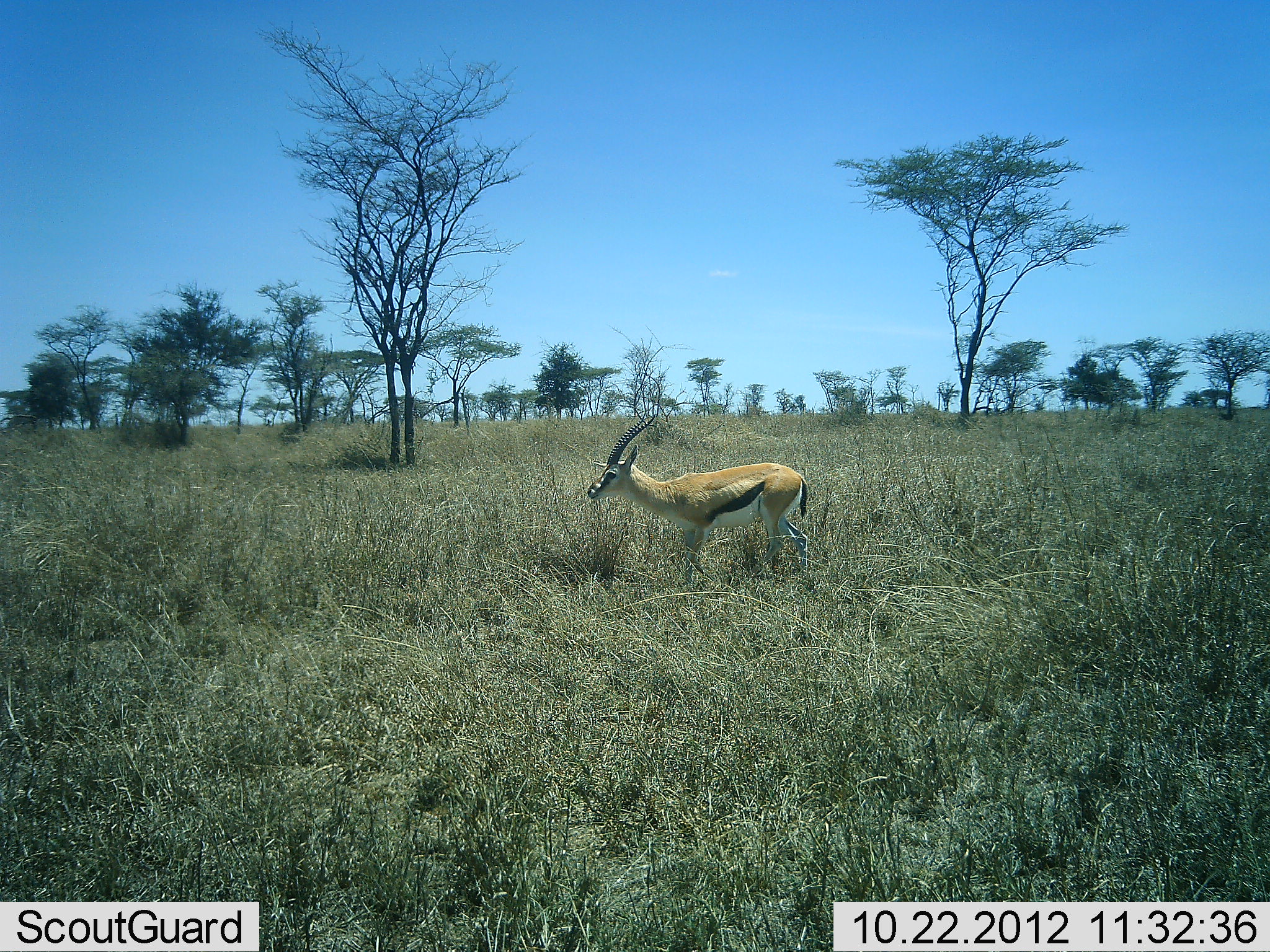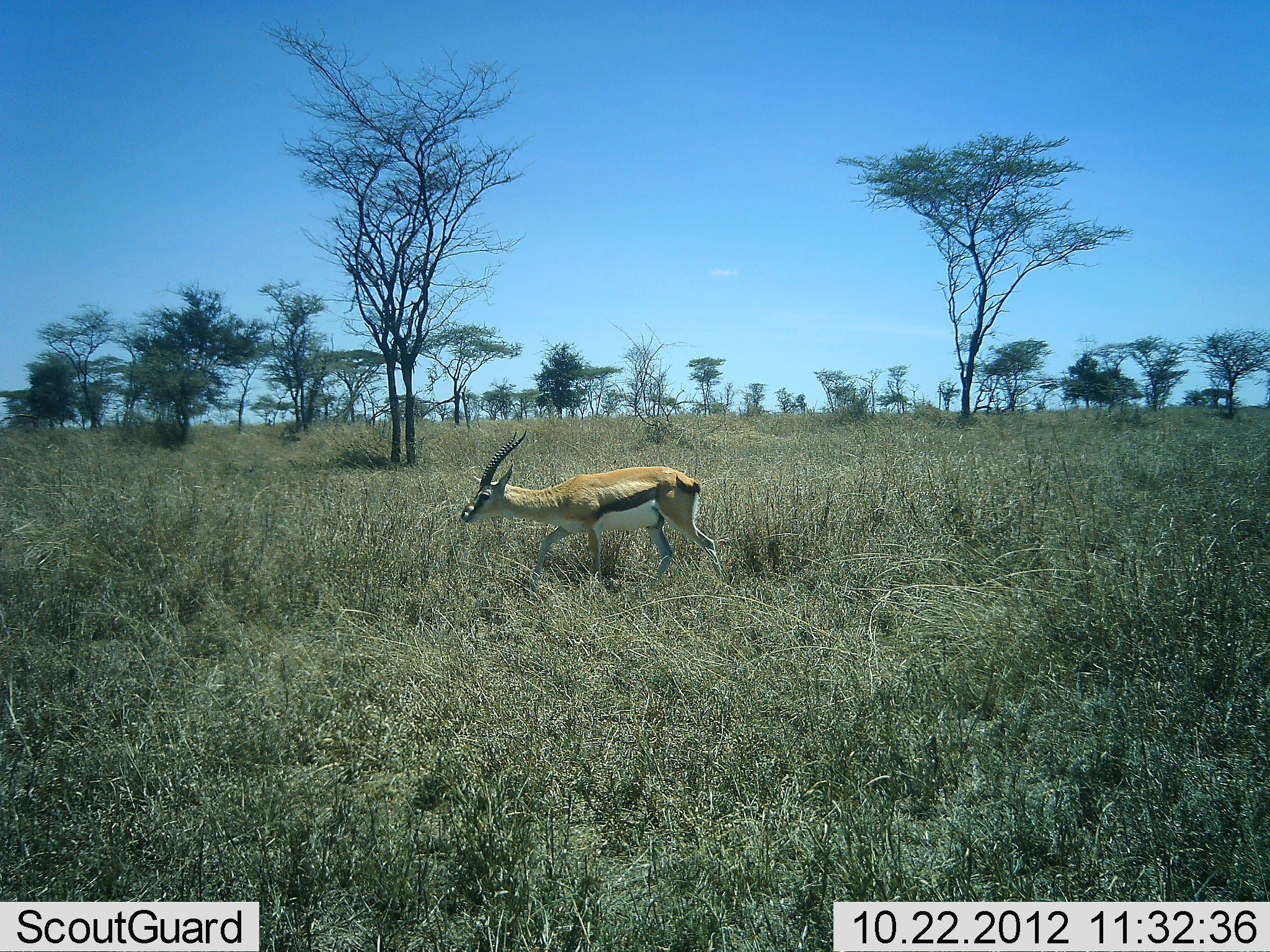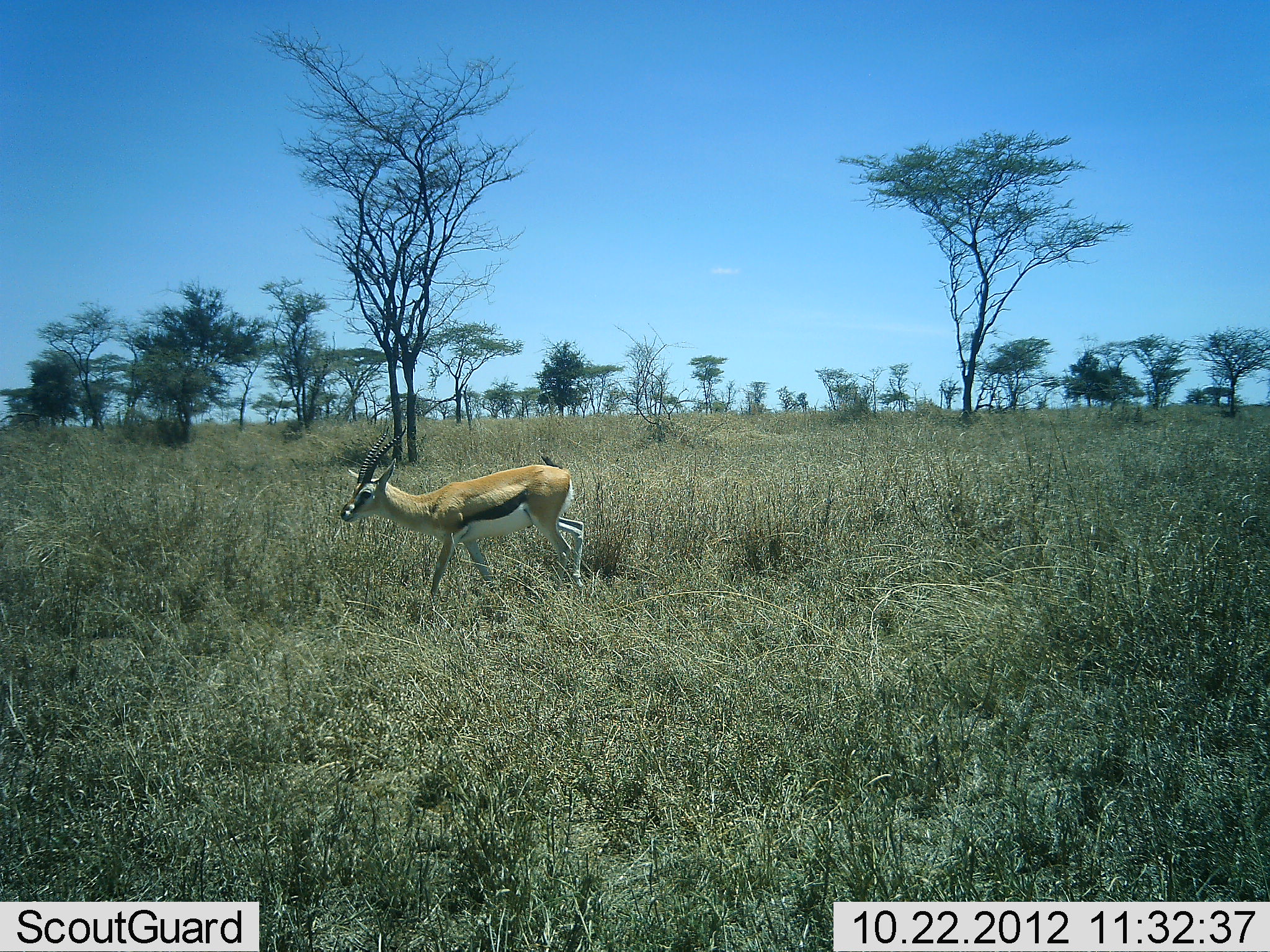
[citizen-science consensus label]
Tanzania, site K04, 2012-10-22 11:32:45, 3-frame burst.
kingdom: Animalia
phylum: Chordata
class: Mammalia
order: Artiodactyla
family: Bovidae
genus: Eudorcas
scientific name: Eudorcas thomsonii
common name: thomson's gazelle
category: gazellethomsons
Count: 1.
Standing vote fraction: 0%.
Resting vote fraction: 0%.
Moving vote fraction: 100%.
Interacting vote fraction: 0%.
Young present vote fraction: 0%.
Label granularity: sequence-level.